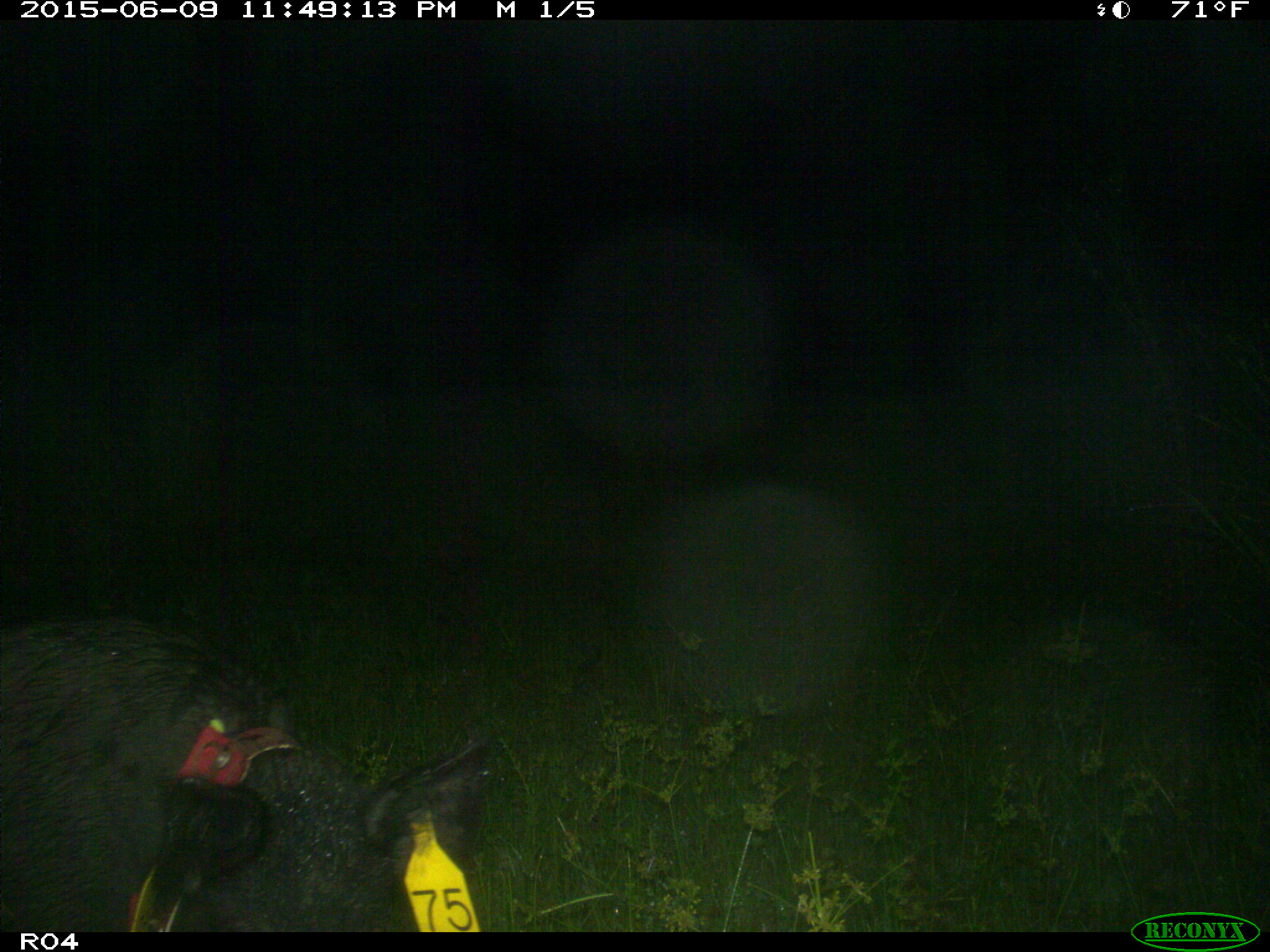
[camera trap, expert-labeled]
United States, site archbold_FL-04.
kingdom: Animalia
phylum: Chordata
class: Mammalia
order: Artiodactyla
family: Suidae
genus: Sus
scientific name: Sus scrofa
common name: wild boar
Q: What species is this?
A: Sus scrofa (wild boar).